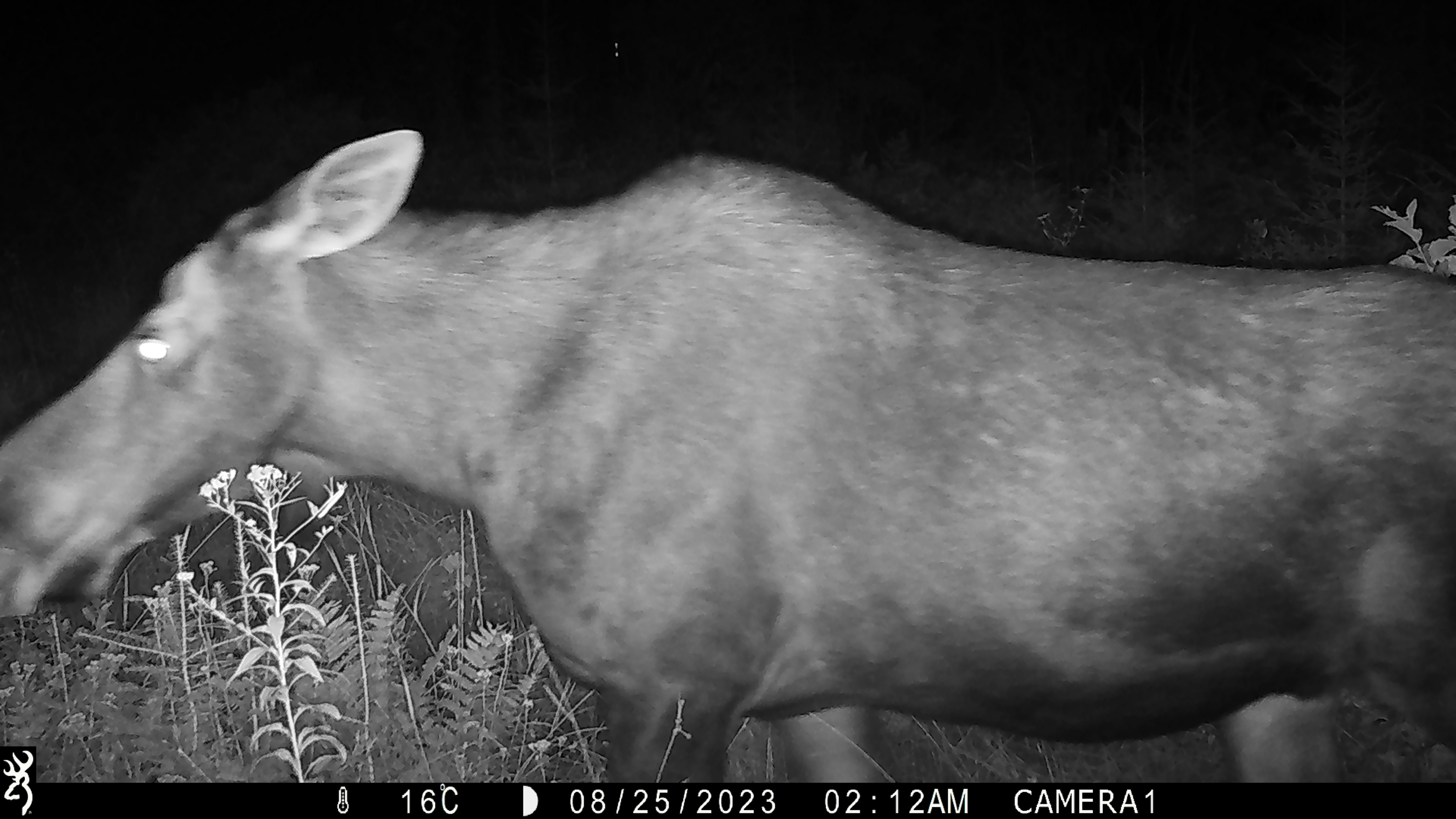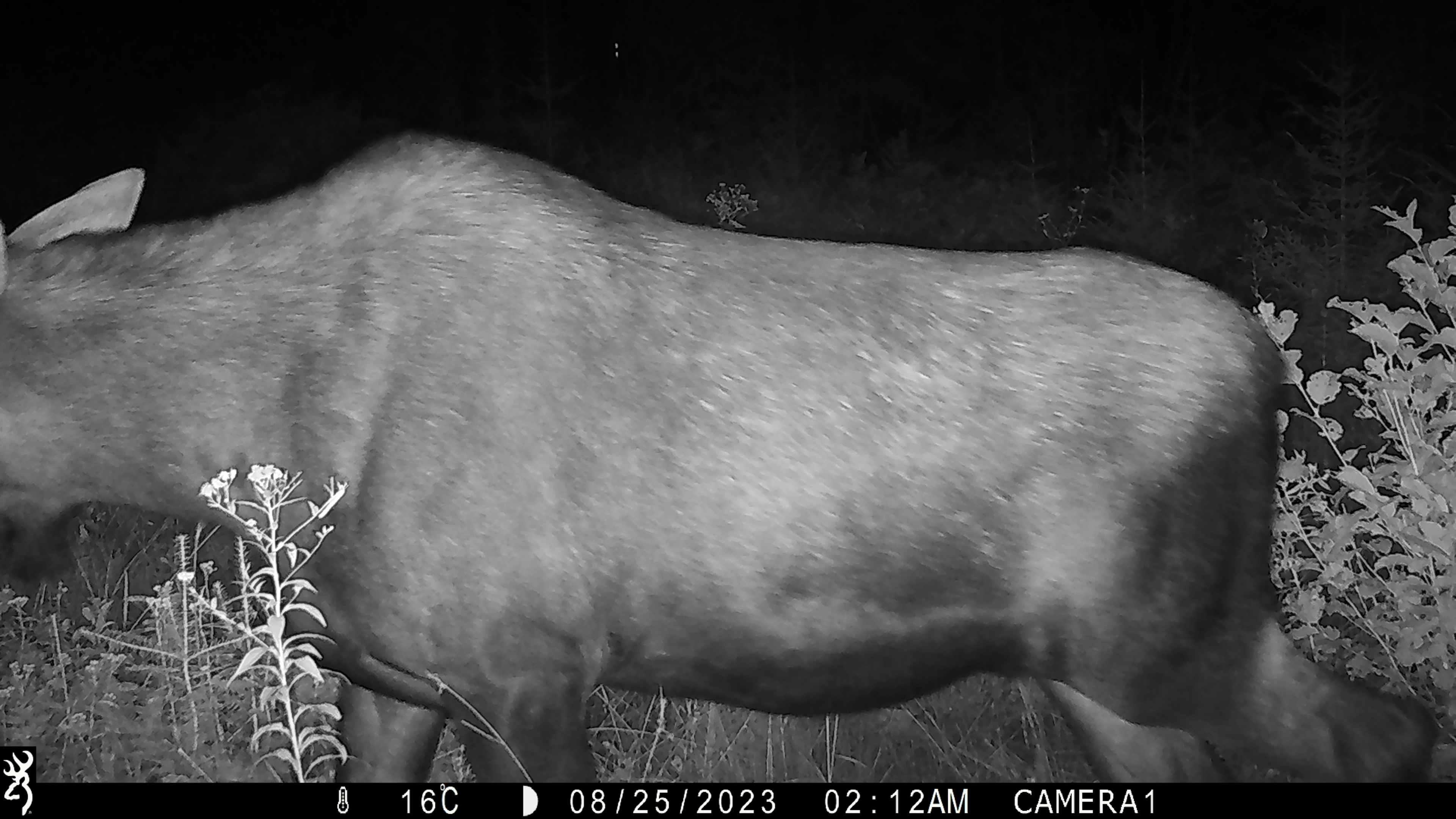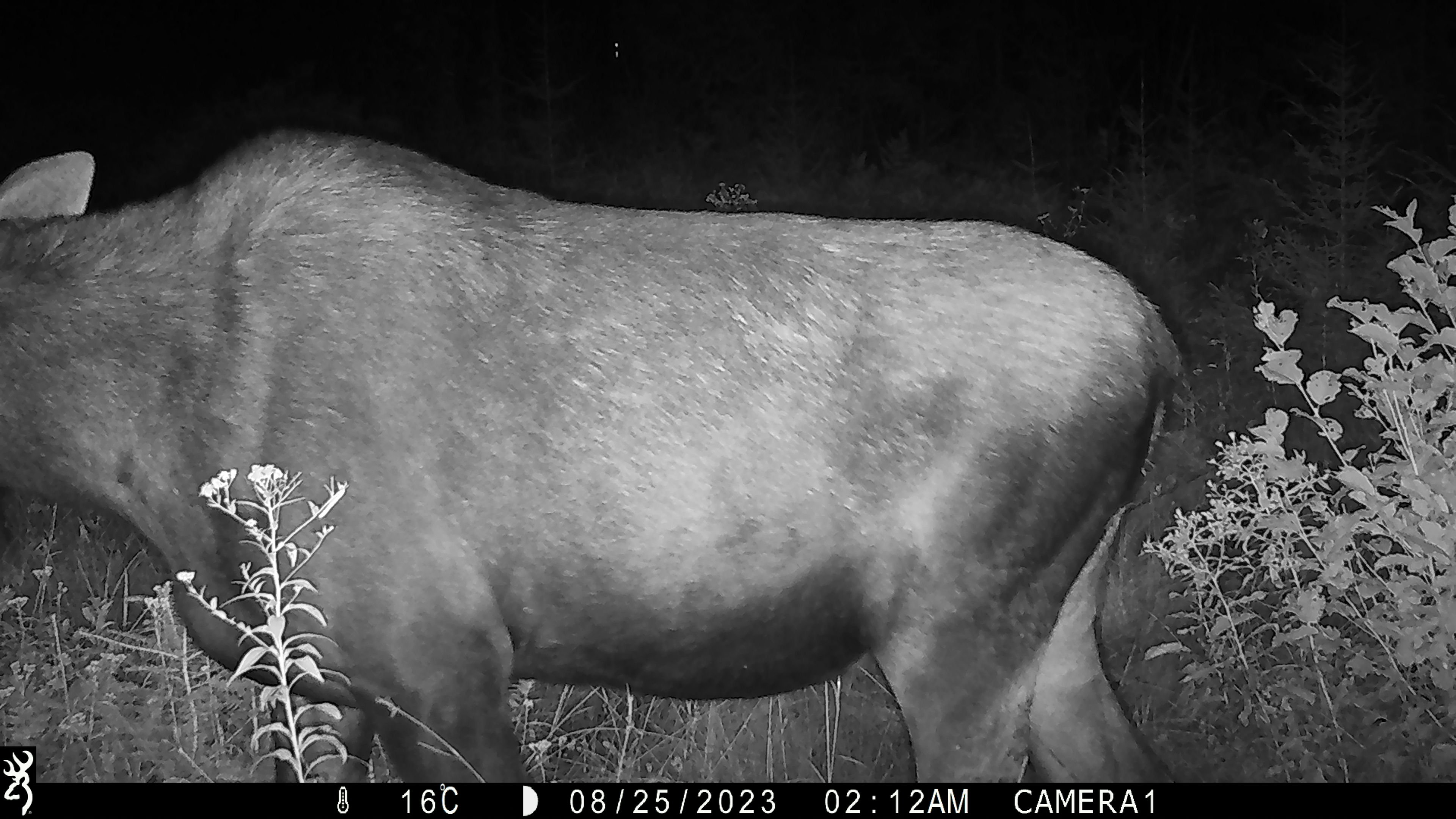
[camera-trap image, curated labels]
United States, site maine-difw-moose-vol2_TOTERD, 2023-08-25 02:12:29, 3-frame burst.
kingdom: Animalia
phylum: Chordata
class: Mammalia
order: Artiodactyla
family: Cervidae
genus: Alces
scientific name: Alces alces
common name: moose